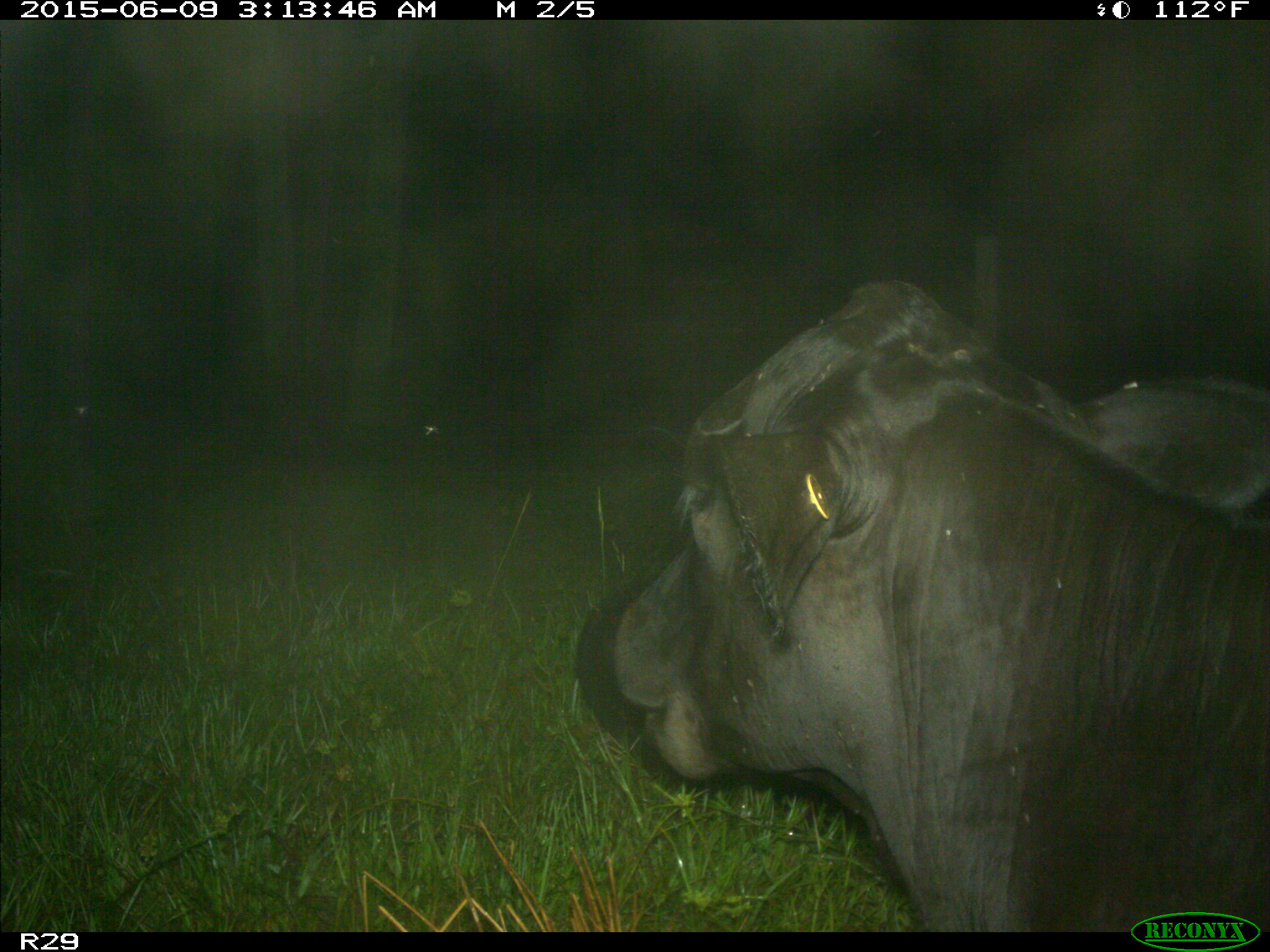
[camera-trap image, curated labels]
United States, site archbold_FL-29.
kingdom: Animalia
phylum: Chordata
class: Mammalia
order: Artiodactyla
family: Bovidae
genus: Bos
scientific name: Bos taurus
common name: domestic cow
Bos taurus (domestic cow).